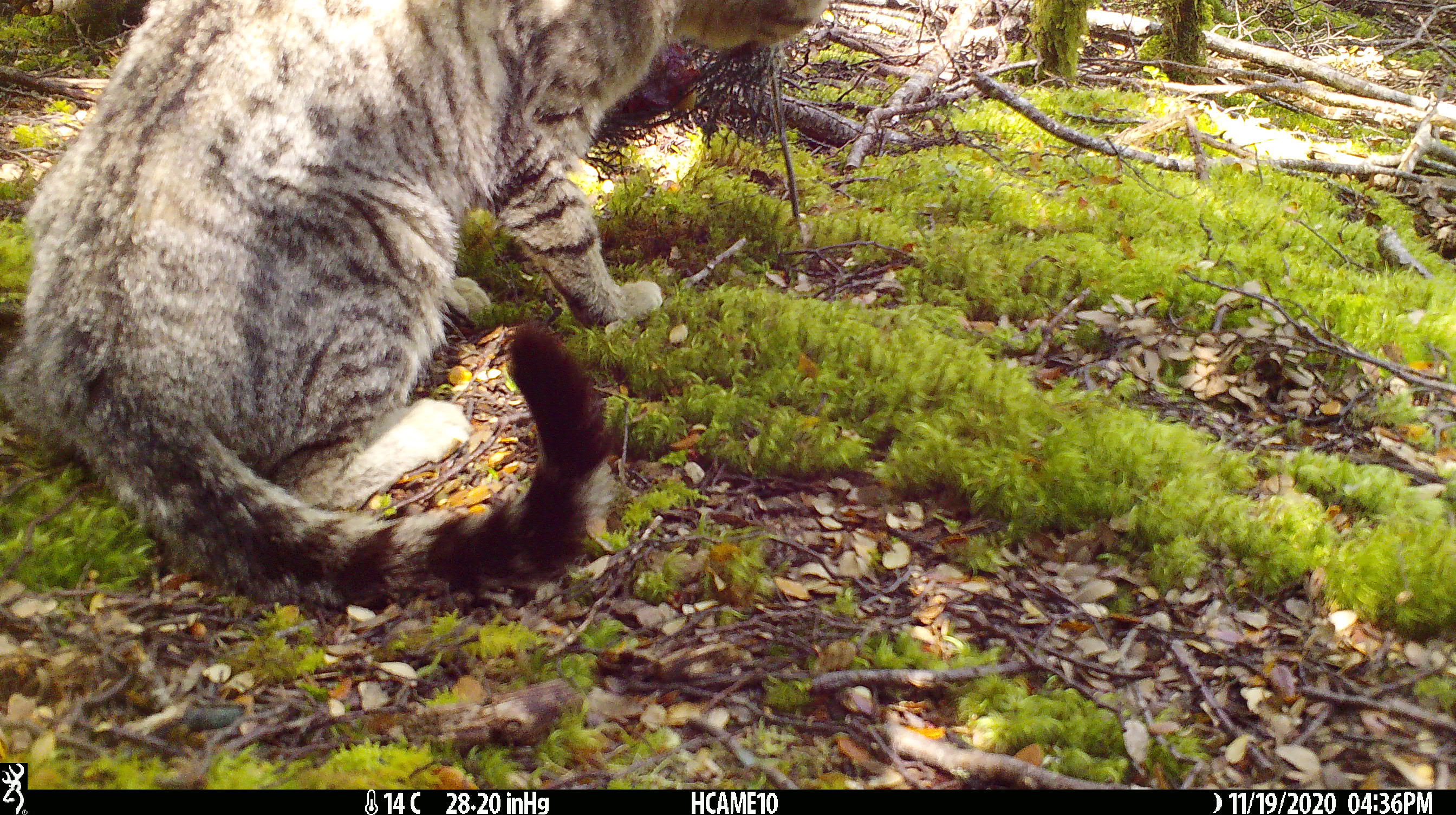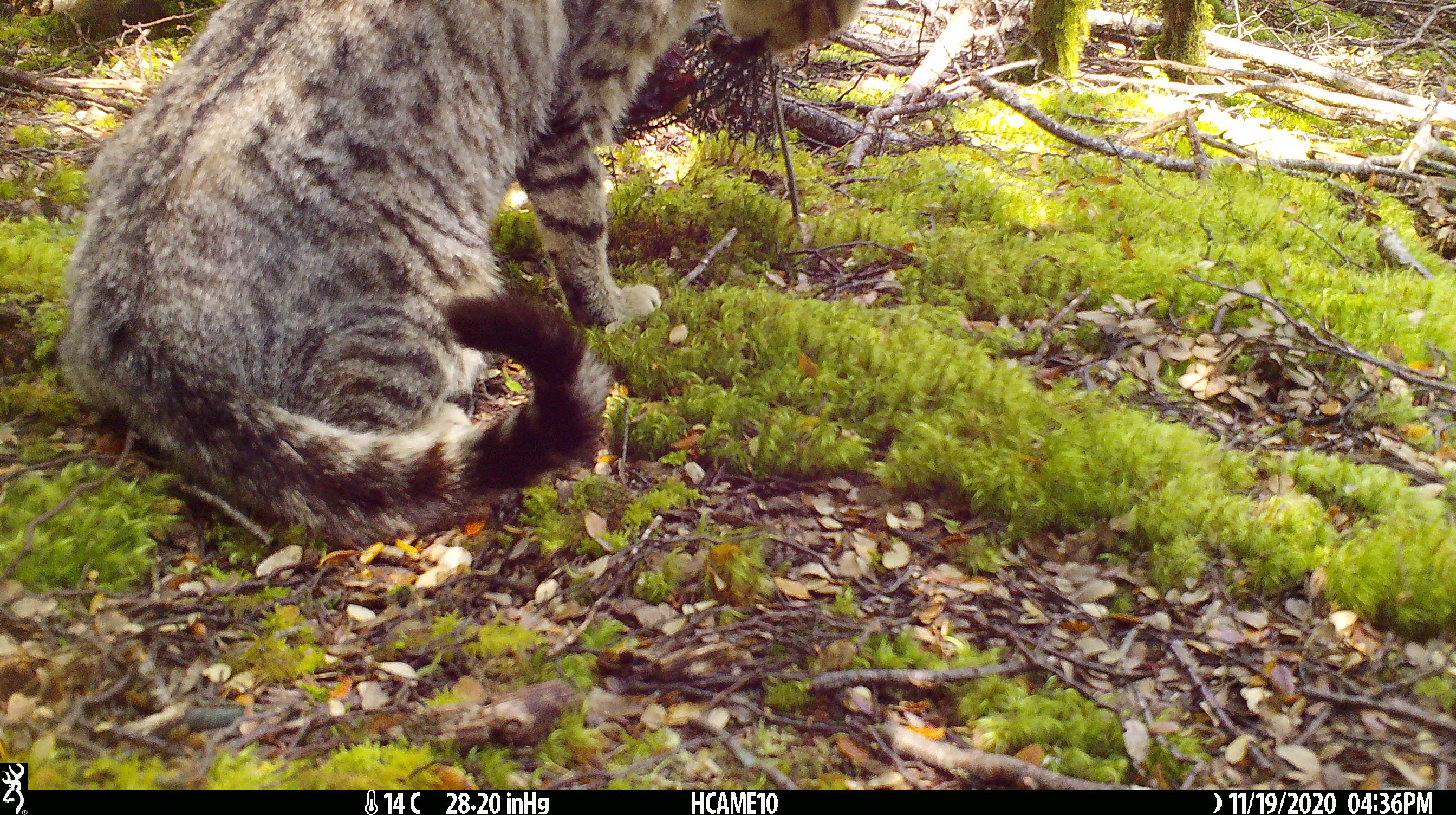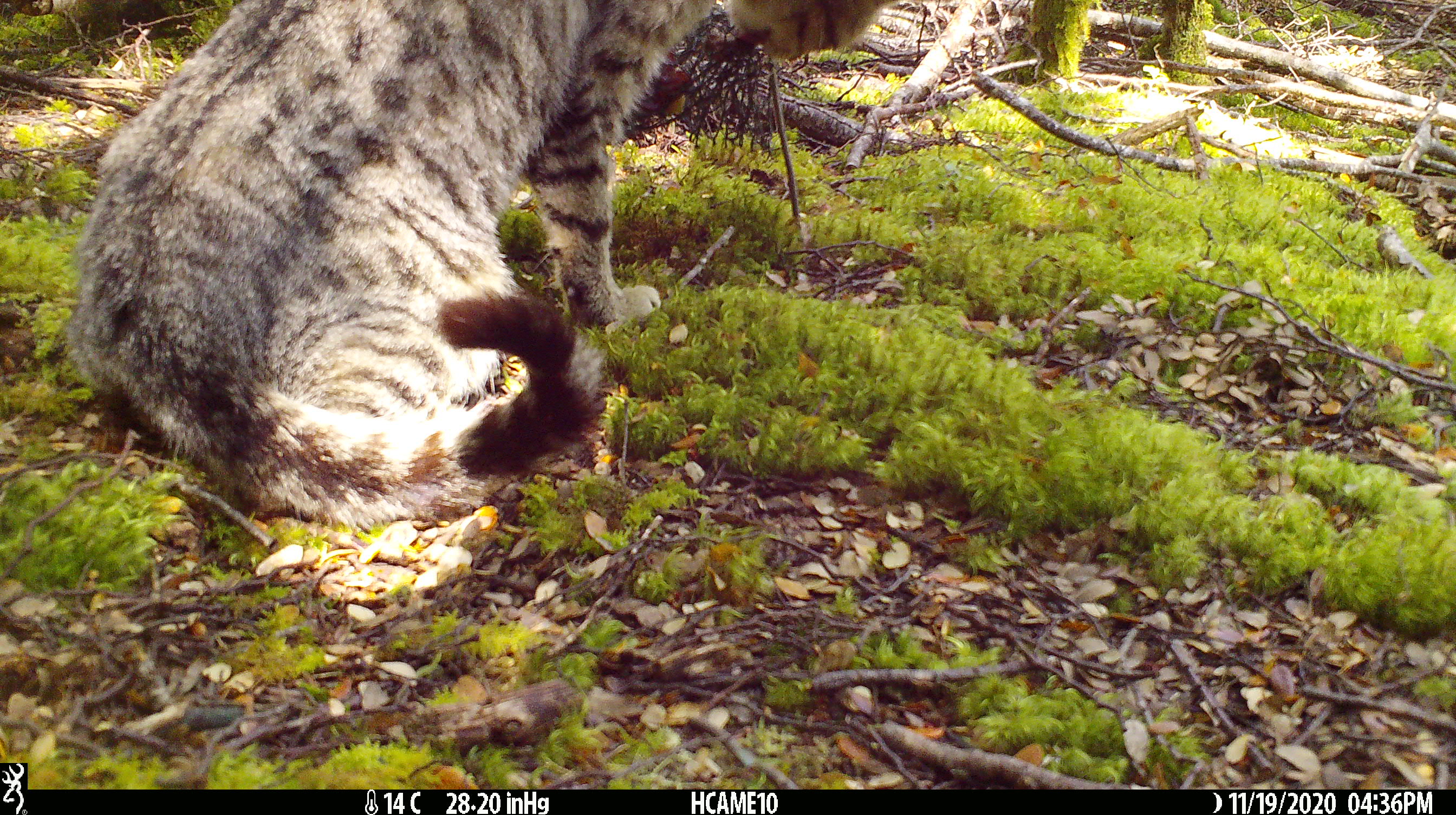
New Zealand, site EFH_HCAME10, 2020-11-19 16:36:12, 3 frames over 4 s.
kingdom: Animalia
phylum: Chordata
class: Mammalia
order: Carnivora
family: Felidae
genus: Felis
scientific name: Felis catus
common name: domestic cat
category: cat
Cat (domestic cat) (Felis catus).